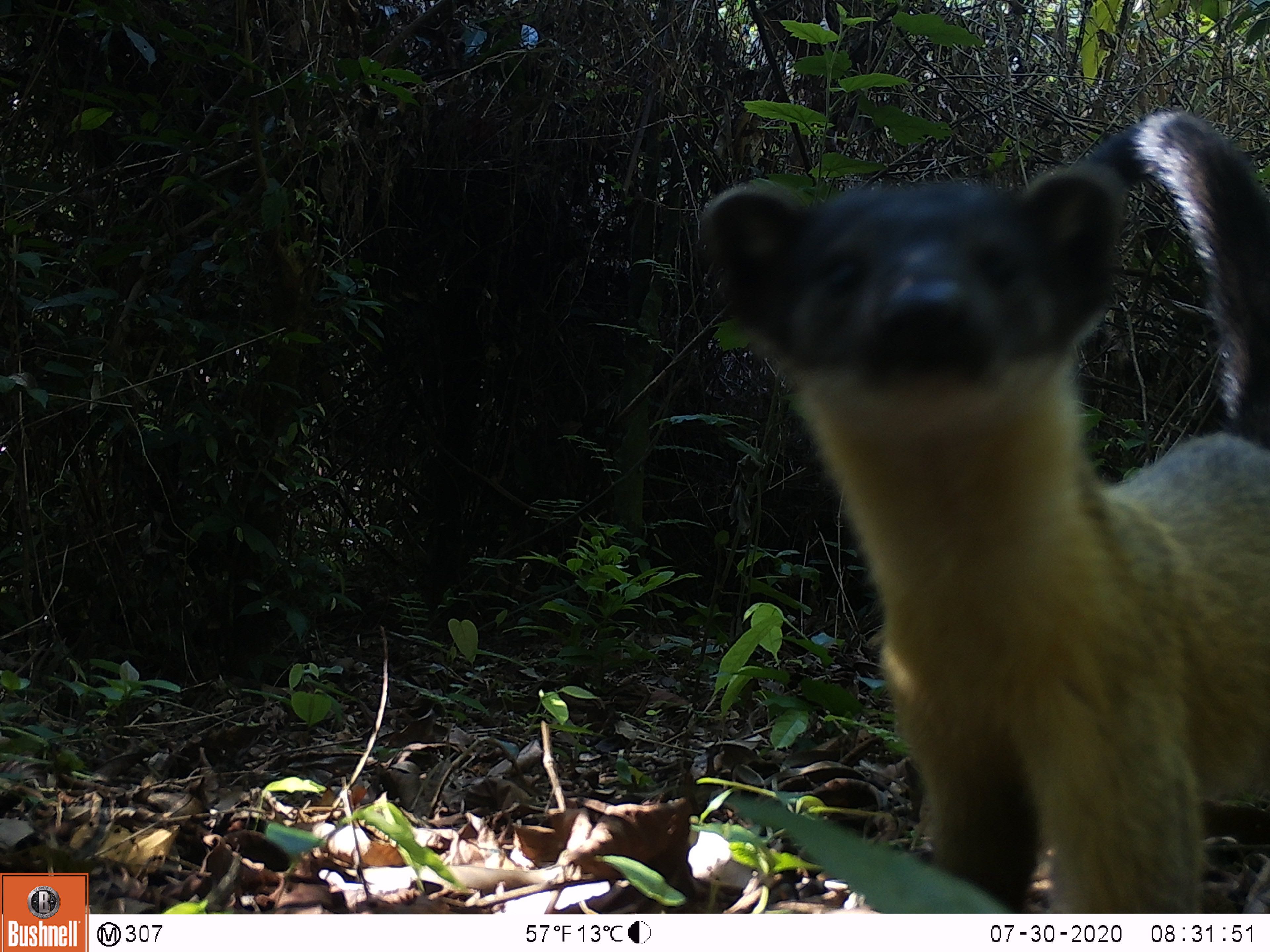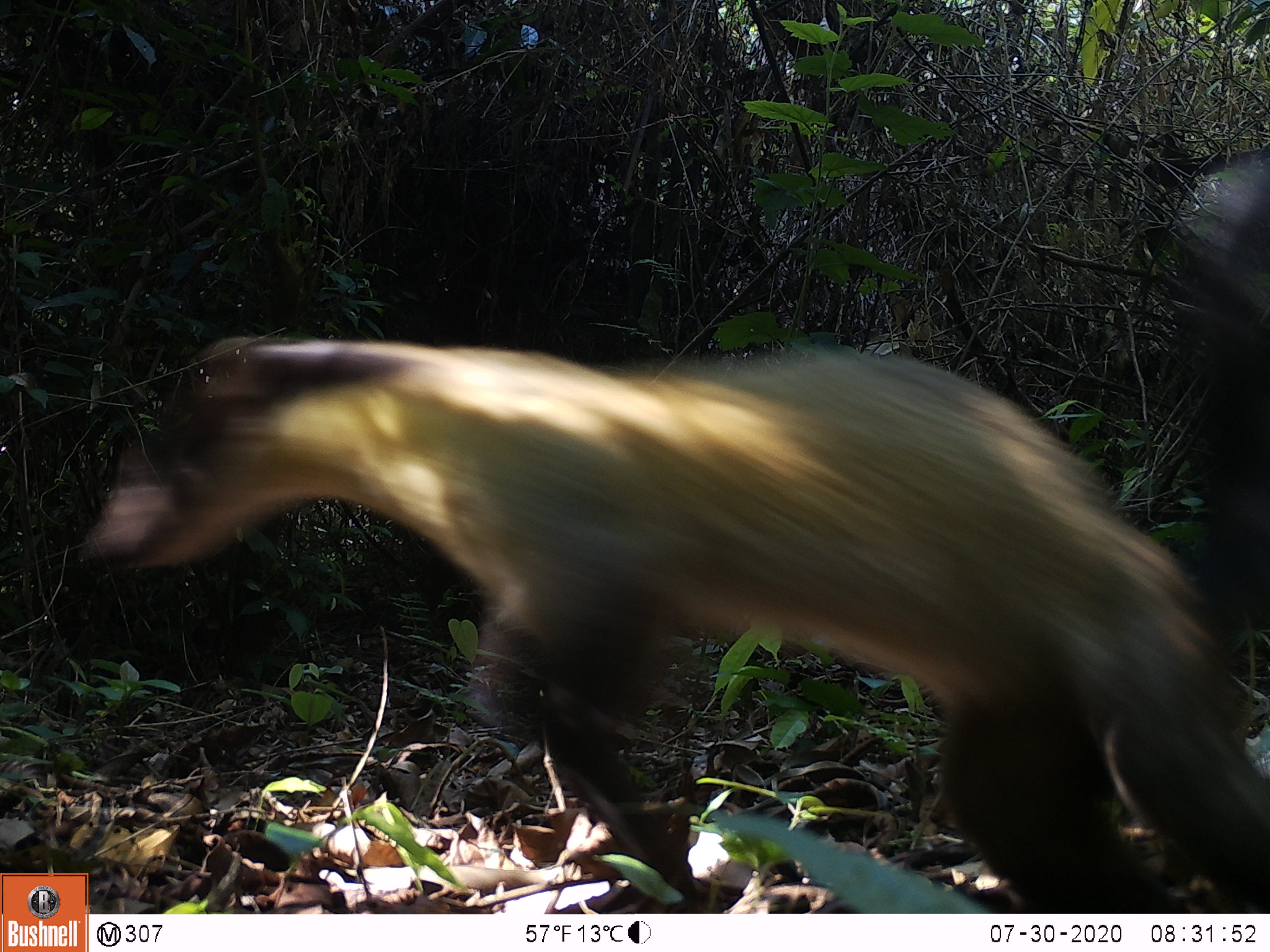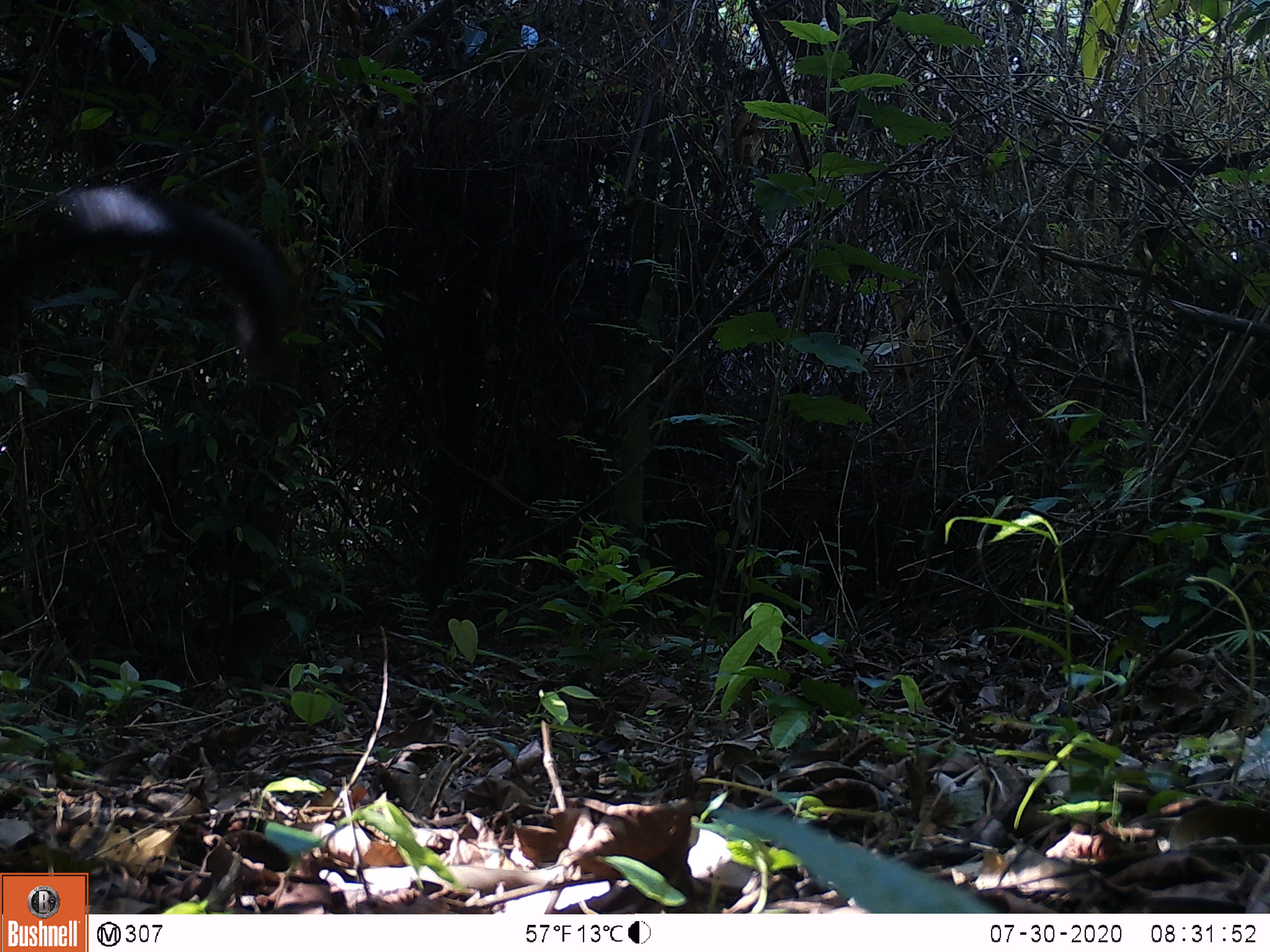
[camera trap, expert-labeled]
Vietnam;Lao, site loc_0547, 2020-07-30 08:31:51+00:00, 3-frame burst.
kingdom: Animalia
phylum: Chordata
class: Mammalia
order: Carnivora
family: Mustelidae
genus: Martes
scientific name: Martes flavigula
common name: yellow-throated marten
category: yellow throated marten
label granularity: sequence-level